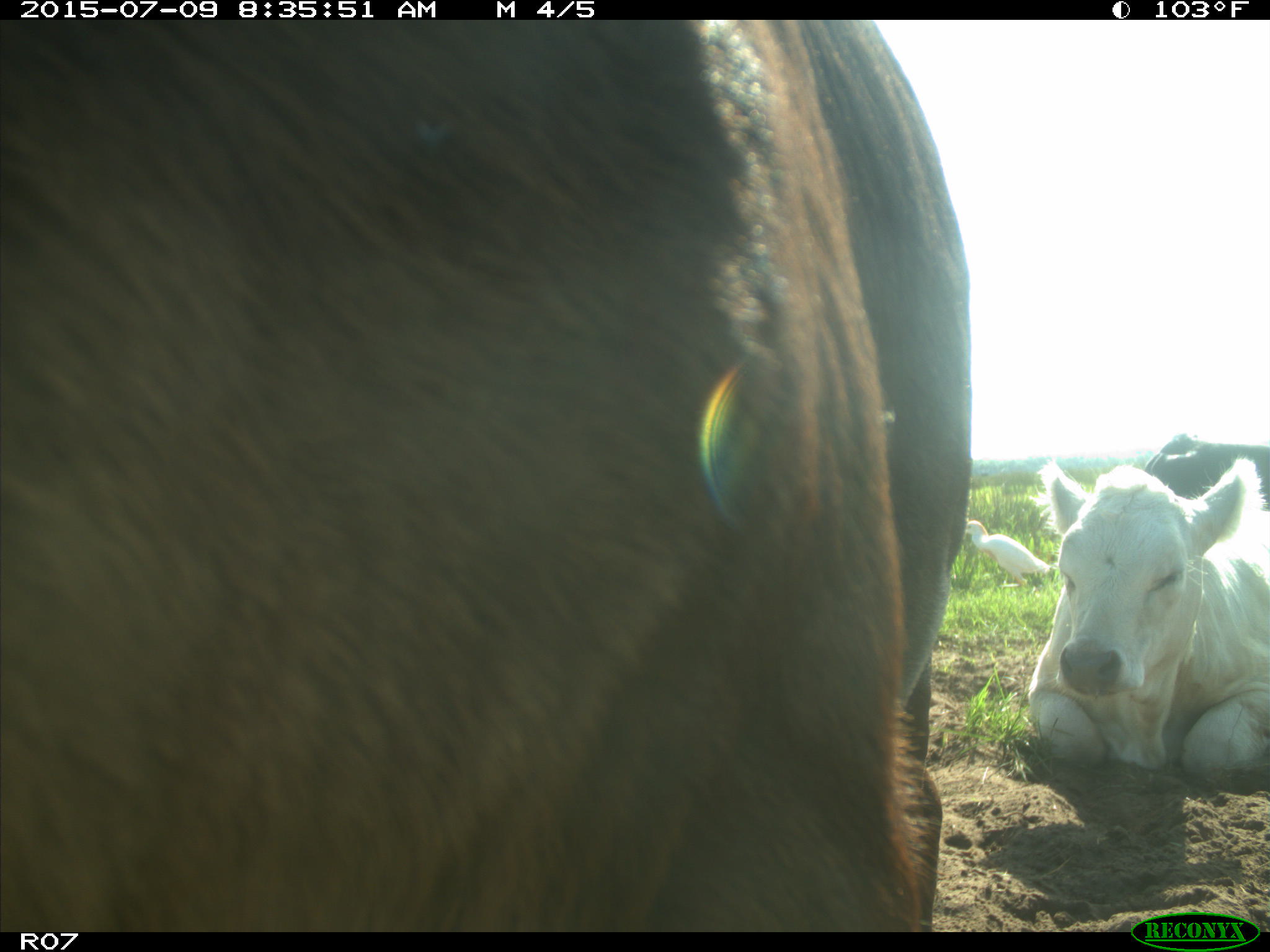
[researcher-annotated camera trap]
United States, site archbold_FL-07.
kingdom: Animalia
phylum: Chordata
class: Mammalia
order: Artiodactyla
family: Bovidae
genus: Bos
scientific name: Bos taurus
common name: domestic cow